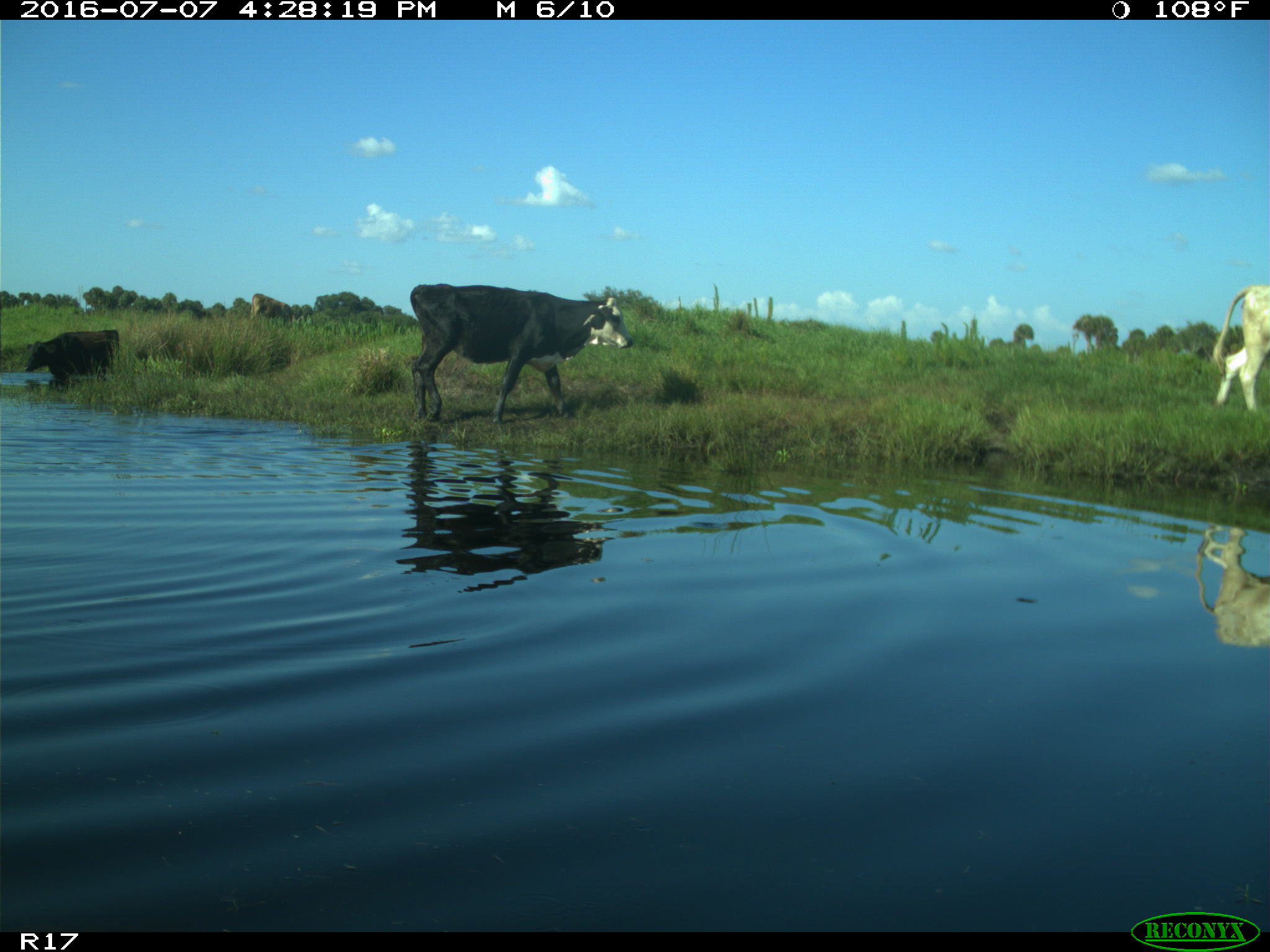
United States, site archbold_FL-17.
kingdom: Animalia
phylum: Chordata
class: Mammalia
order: Artiodactyla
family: Bovidae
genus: Bos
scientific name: Bos taurus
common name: domestic cow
Bos taurus (domestic cow).